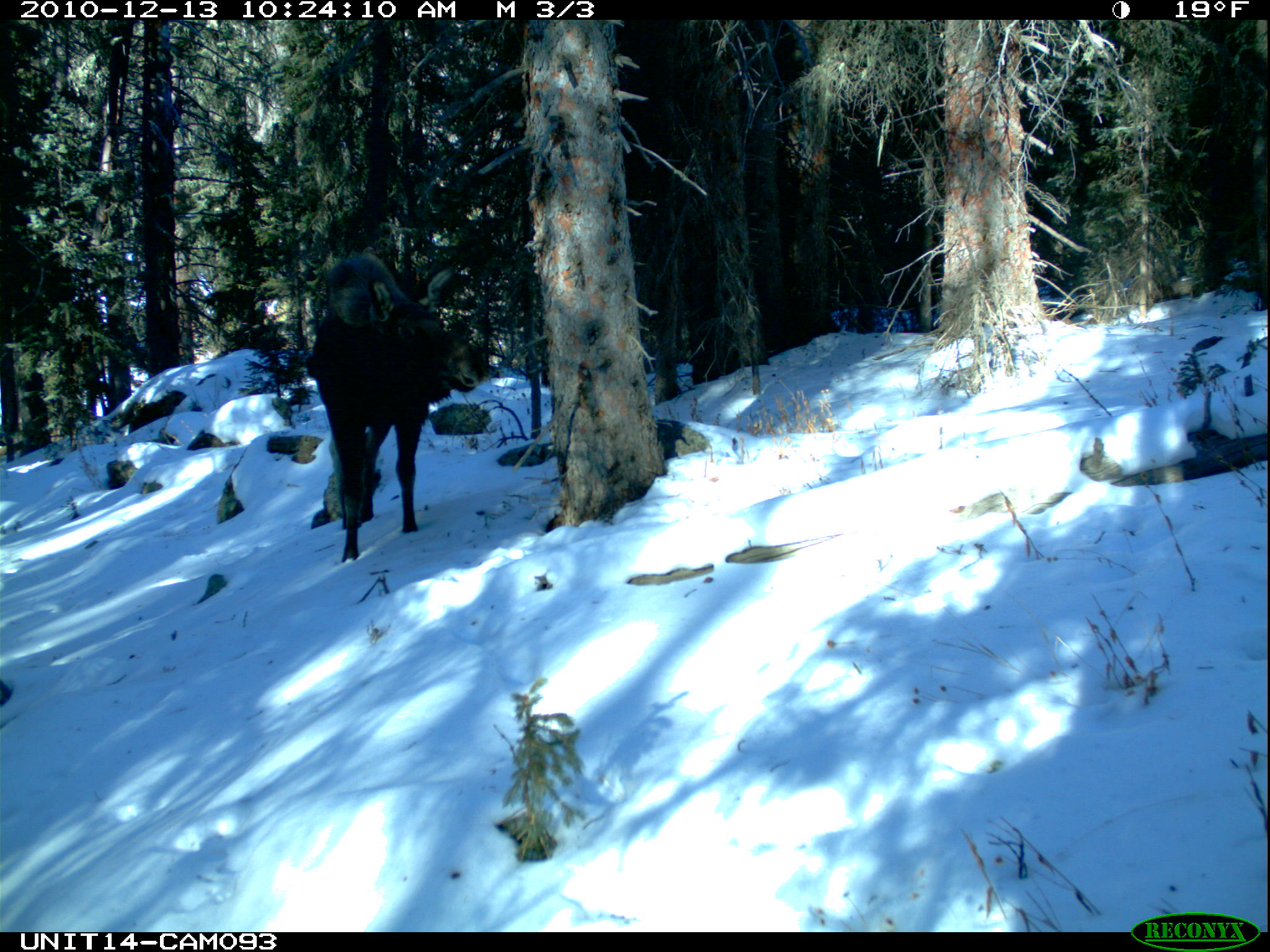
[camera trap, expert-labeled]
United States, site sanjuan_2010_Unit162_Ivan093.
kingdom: Animalia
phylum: Chordata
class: Mammalia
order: Artiodactyla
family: Cervidae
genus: Alces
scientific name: Alces alces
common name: moose